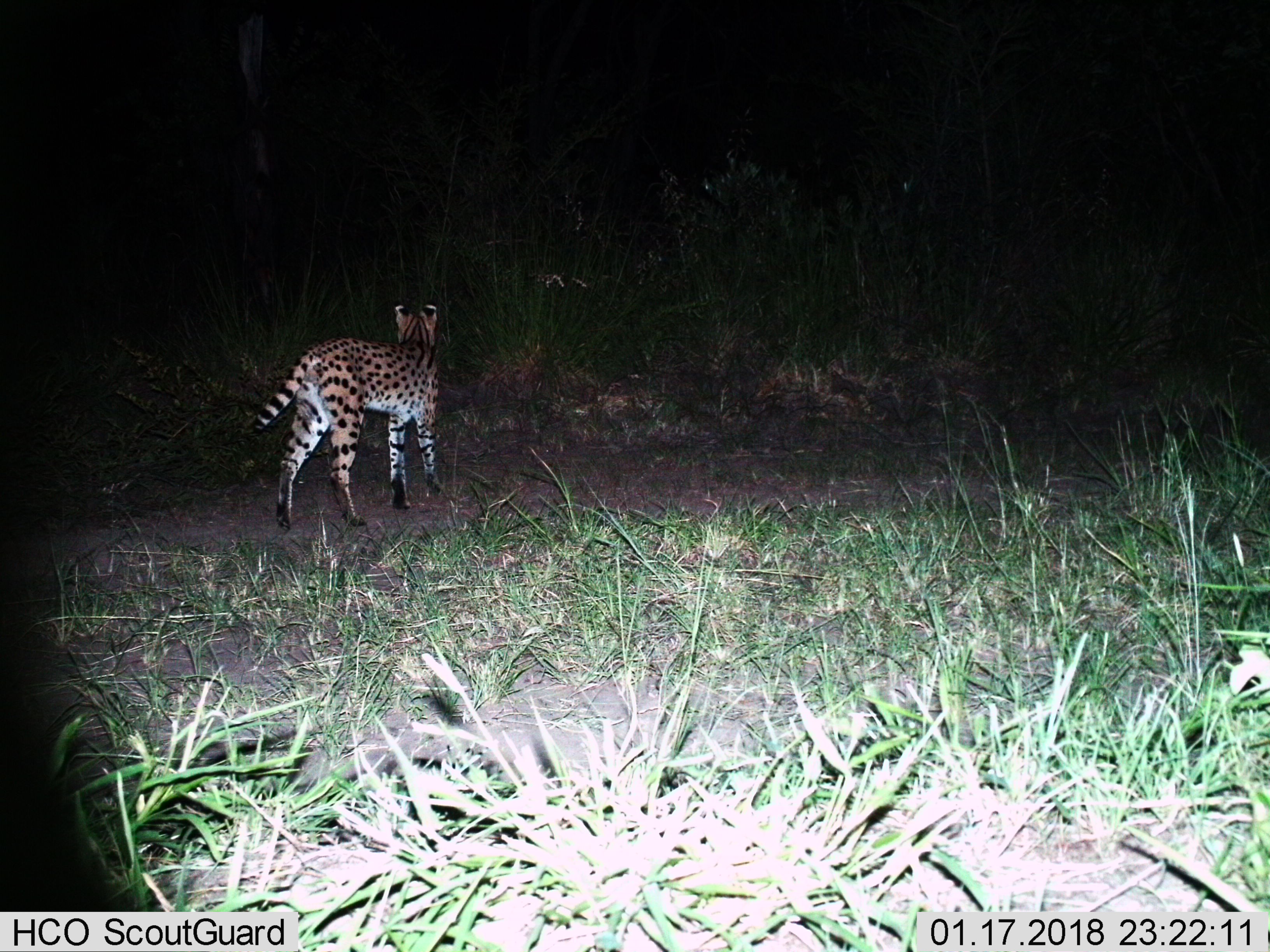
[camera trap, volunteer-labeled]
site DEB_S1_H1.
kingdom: Animalia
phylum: Chordata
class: Mammalia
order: Carnivora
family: Felidae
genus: Leptailurus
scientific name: Leptailurus serval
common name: serval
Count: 1.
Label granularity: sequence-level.